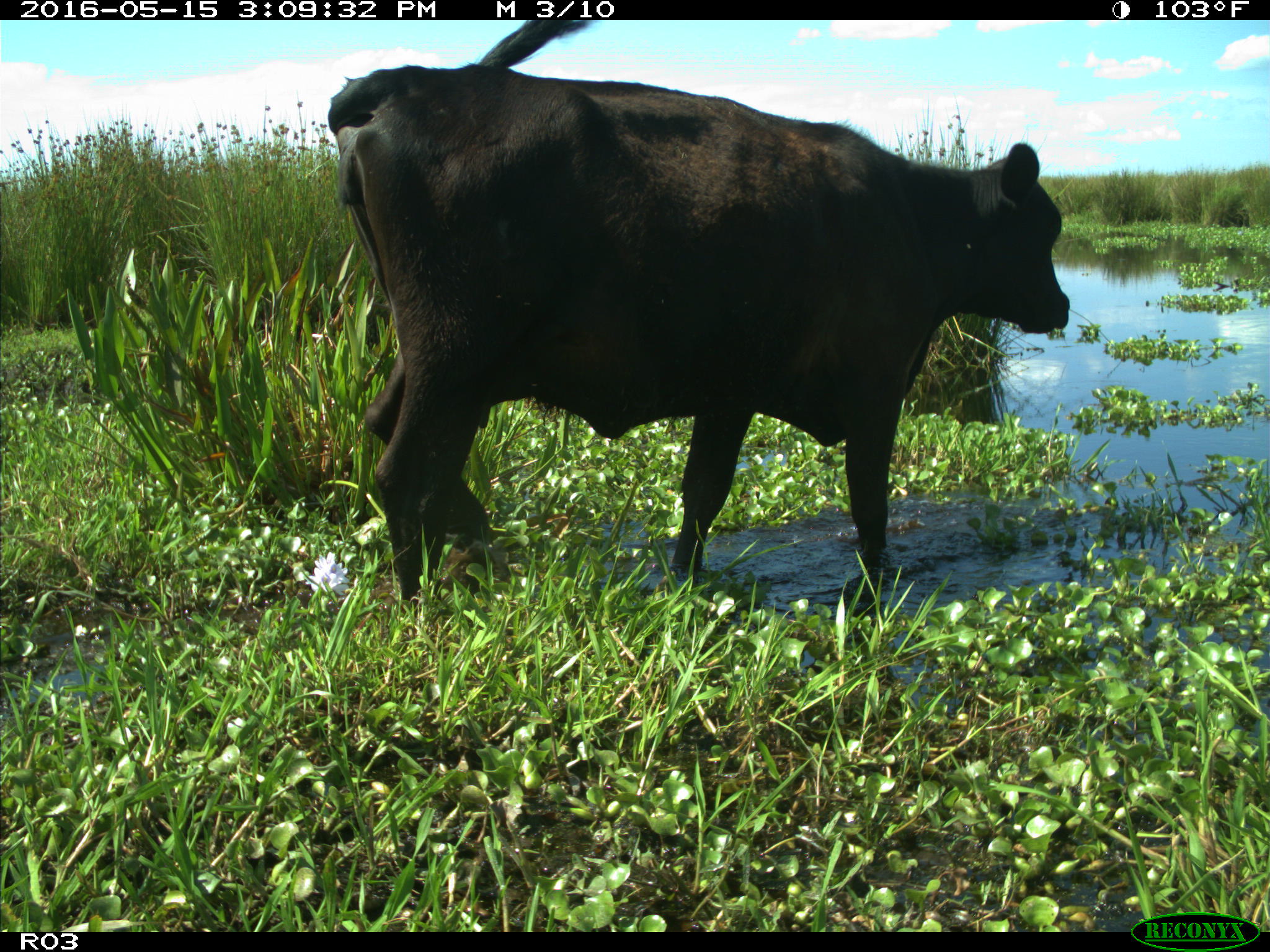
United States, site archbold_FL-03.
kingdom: Animalia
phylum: Chordata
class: Mammalia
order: Artiodactyla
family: Bovidae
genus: Bos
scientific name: Bos taurus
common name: domestic cow